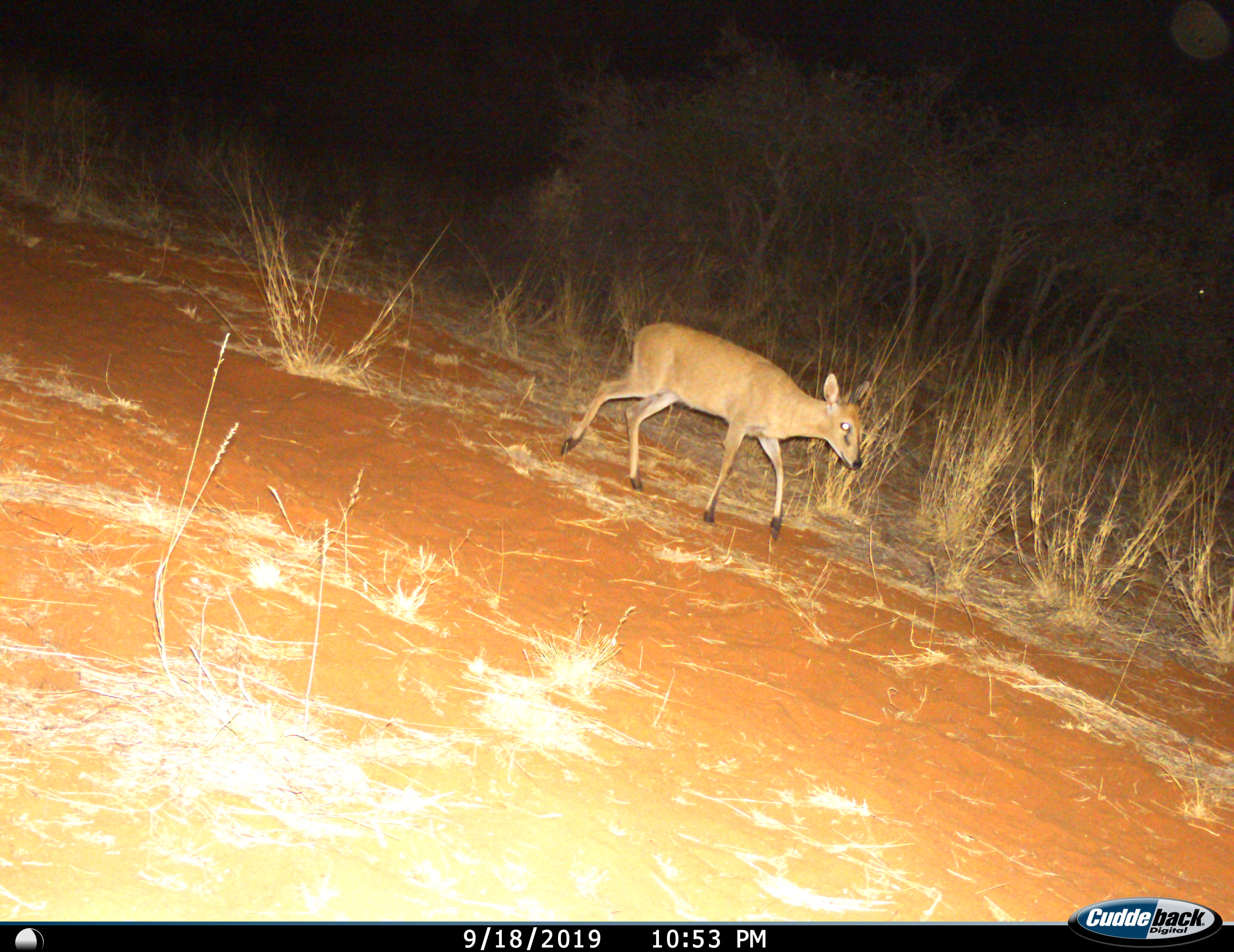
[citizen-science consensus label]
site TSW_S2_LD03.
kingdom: Animalia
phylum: Chordata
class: Mammalia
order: Artiodactyla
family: Bovidae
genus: Sylvicapra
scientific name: Sylvicapra grimmia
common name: common duiker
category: duikercommongrey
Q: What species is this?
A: Duikercommongrey (common duiker) (Sylvicapra grimmia).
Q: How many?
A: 1.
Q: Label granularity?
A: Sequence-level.